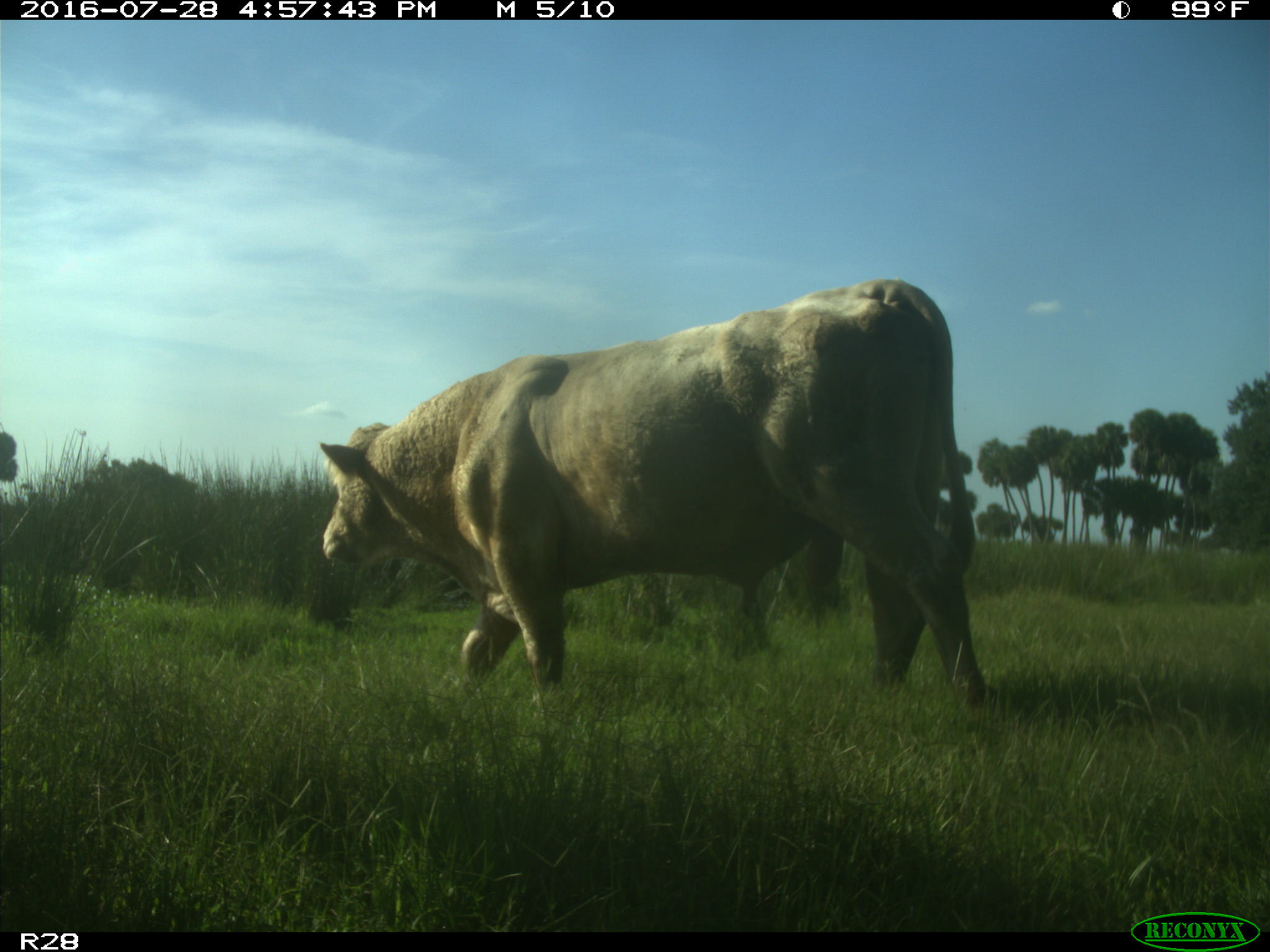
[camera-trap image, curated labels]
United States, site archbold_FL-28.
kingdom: Animalia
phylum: Chordata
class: Mammalia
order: Artiodactyla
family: Bovidae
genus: Bos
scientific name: Bos taurus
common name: domestic cow